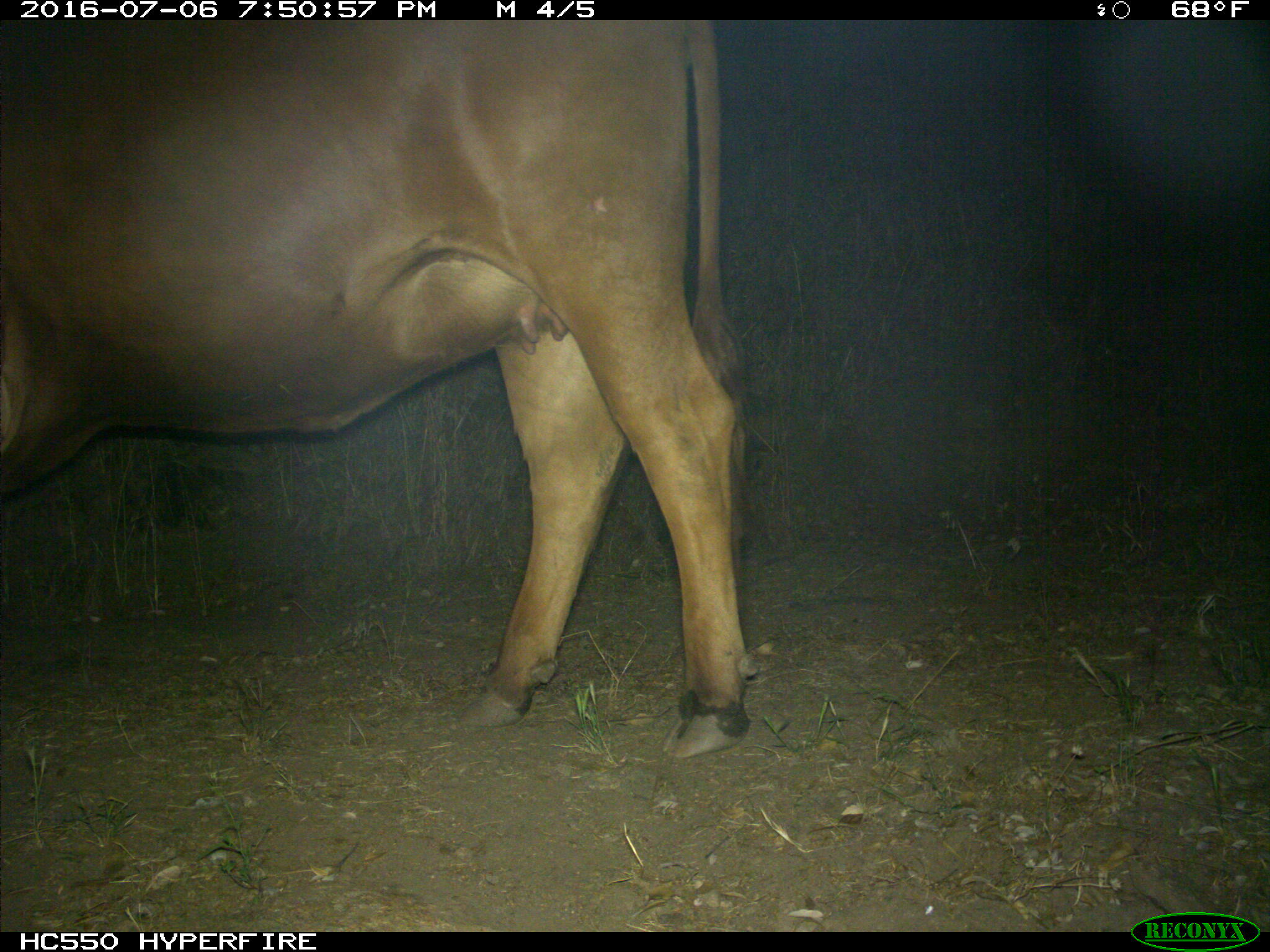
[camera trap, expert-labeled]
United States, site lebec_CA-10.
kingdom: Animalia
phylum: Chordata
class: Mammalia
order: Artiodactyla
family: Bovidae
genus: Bos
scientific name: Bos taurus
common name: domestic cow